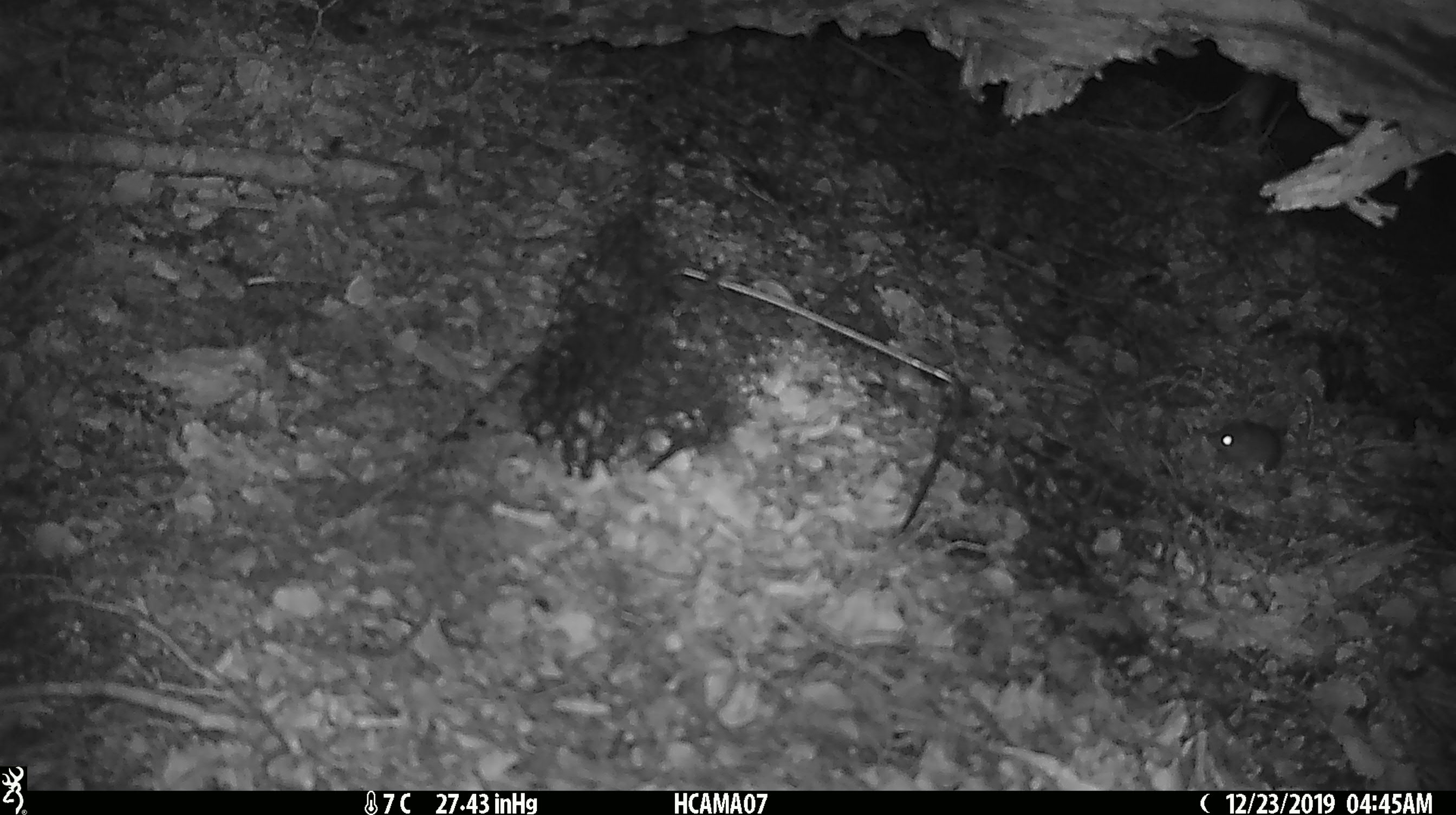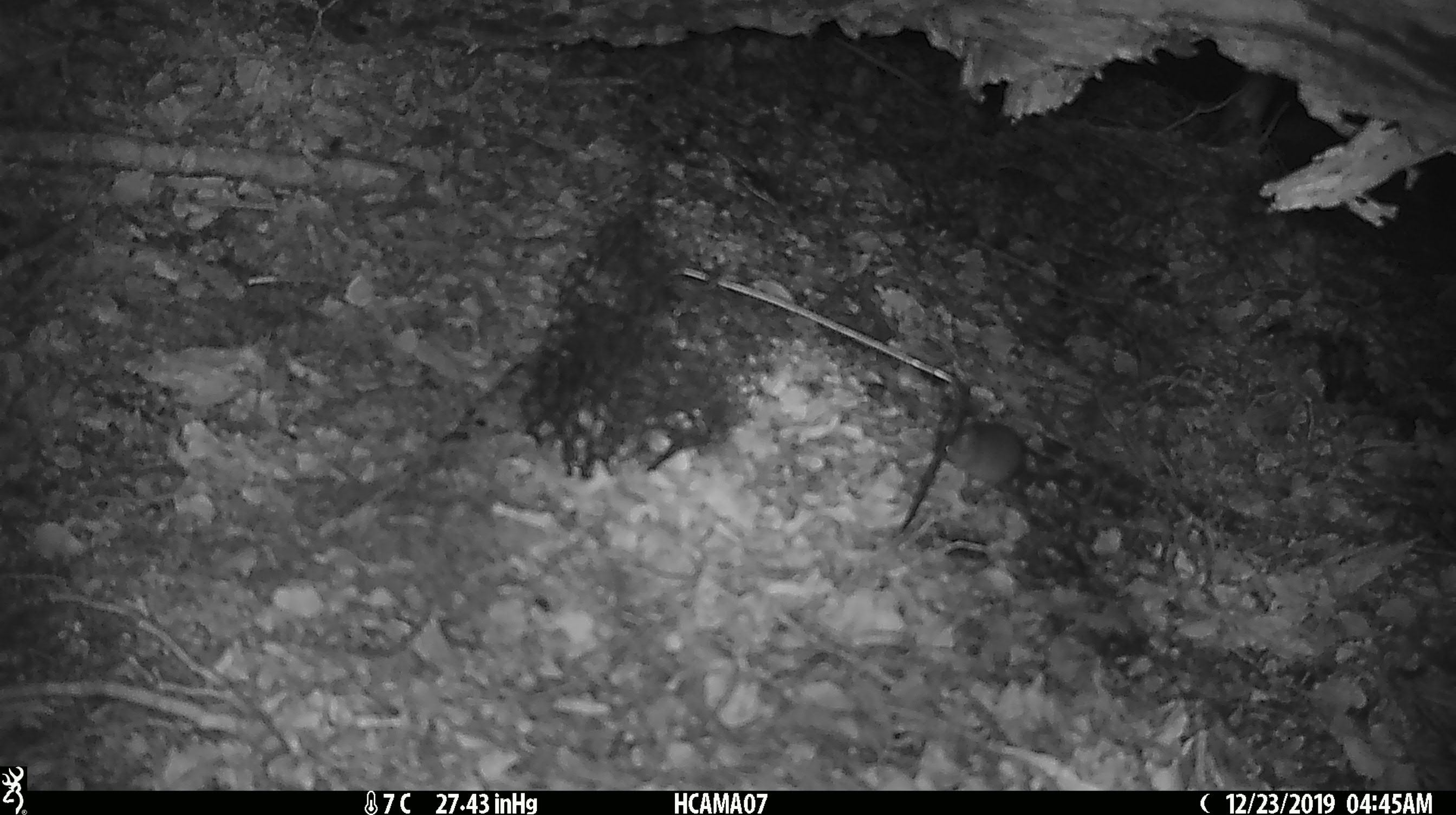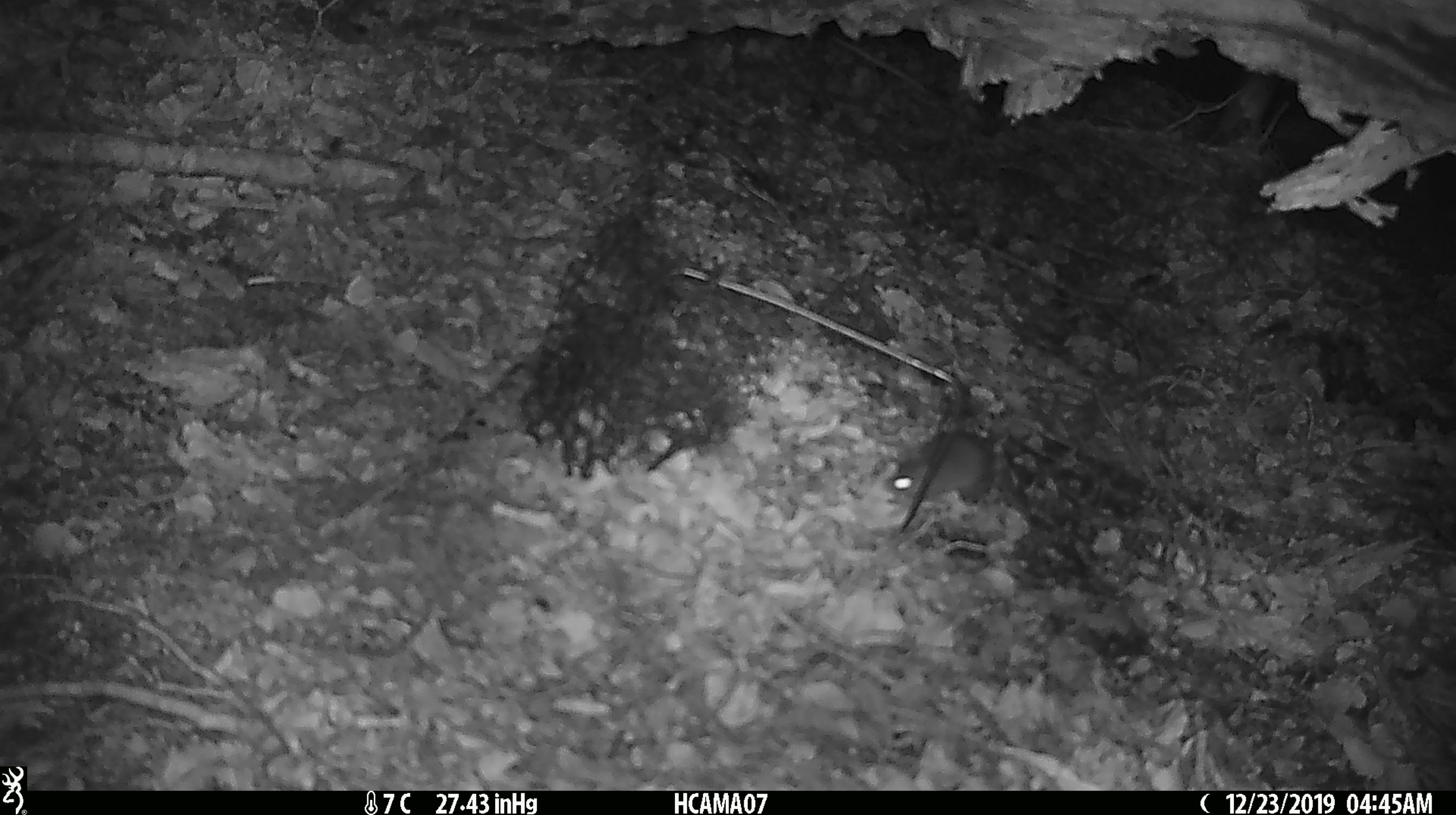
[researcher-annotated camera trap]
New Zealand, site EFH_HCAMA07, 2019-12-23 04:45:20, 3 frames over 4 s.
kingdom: Animalia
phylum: Chordata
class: Mammalia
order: Rodentia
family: Muridae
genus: Mus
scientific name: Mus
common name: mouse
Mouse (Mus).